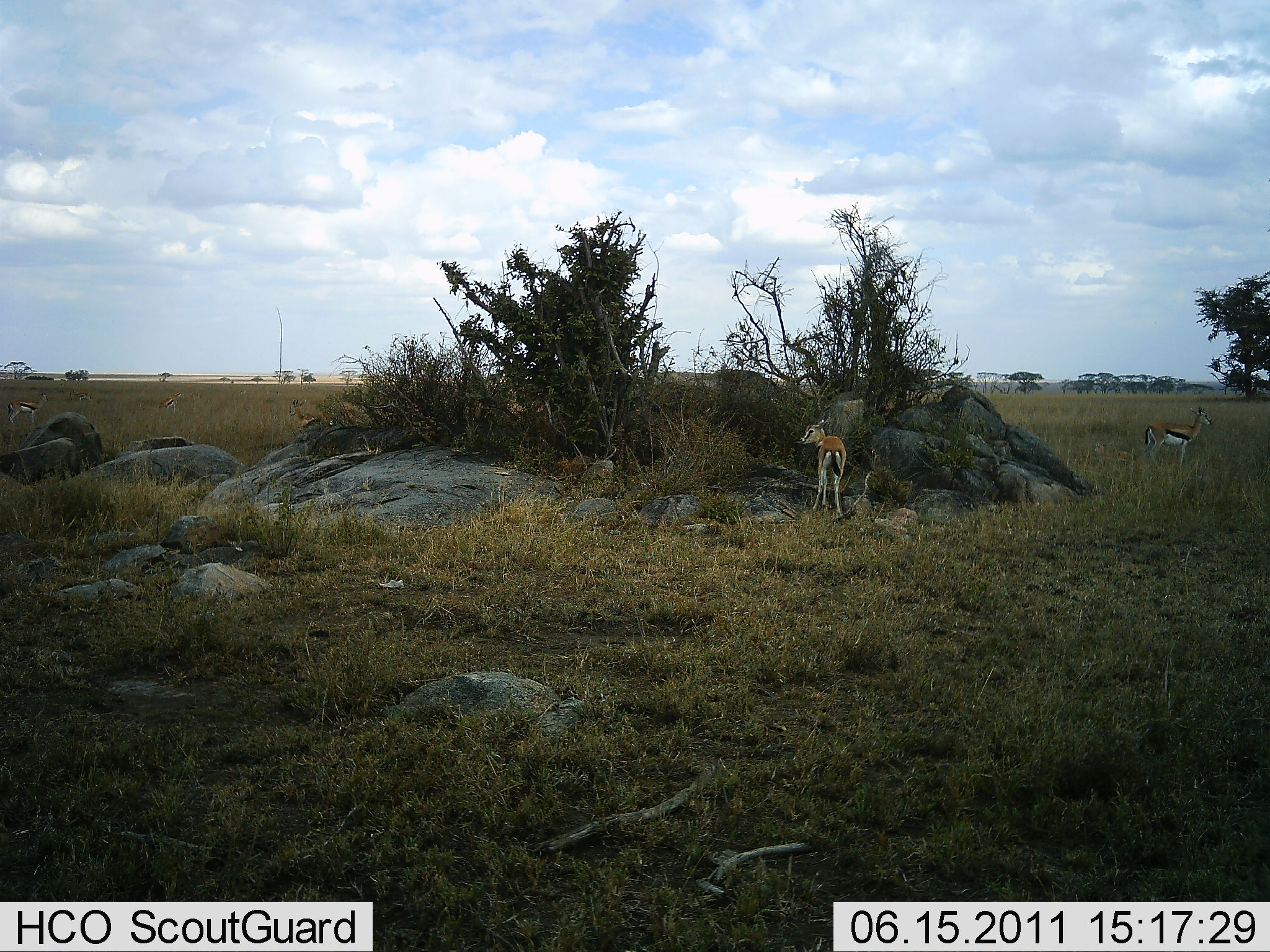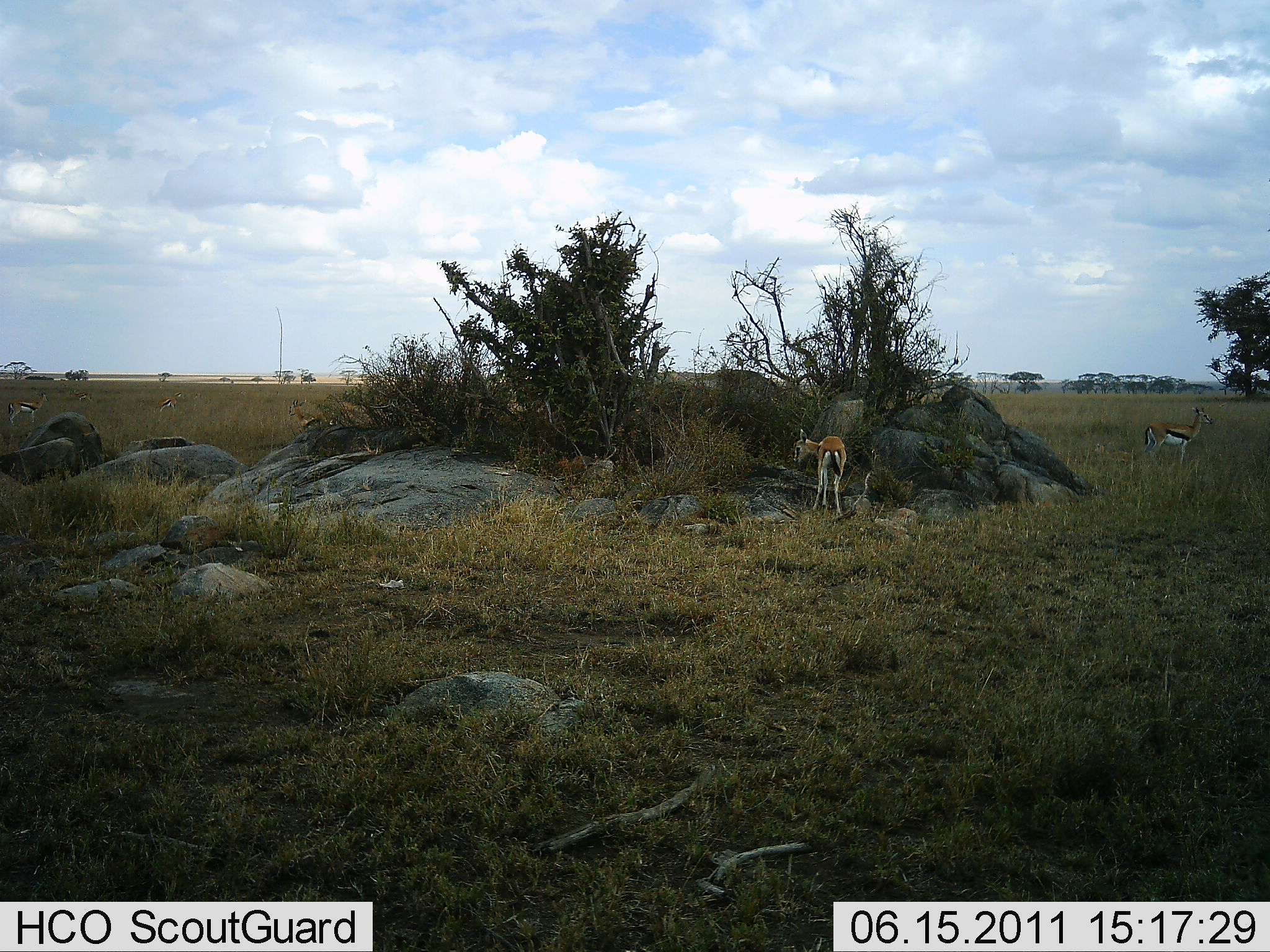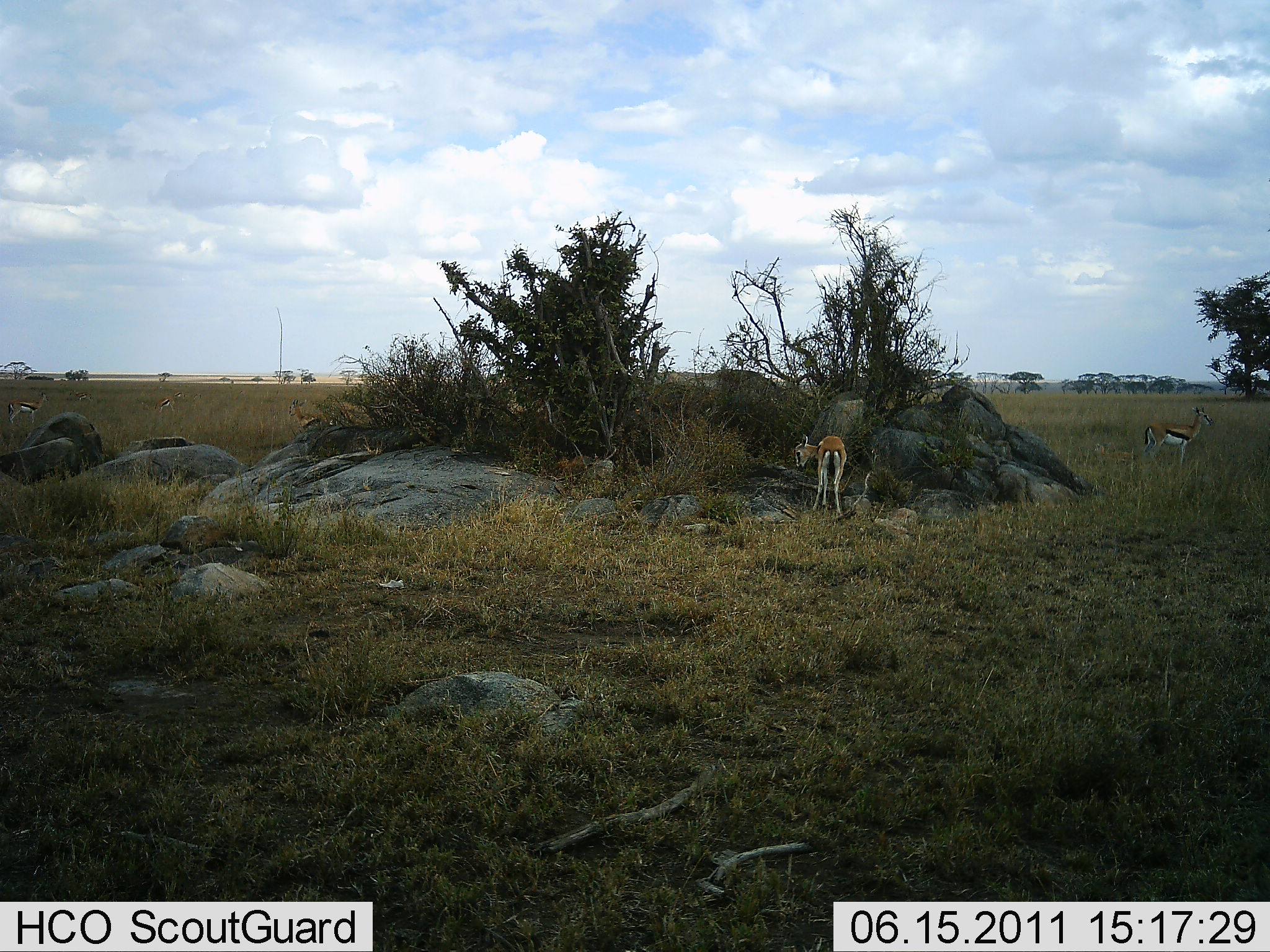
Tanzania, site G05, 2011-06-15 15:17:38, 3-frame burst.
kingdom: Animalia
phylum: Chordata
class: Mammalia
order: Artiodactyla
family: Bovidae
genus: Eudorcas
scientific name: Eudorcas thomsonii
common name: thomson's gazelle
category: gazellethomsons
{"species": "gazellethomsons (thomson's gazelle) (Eudorcas thomsonii)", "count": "5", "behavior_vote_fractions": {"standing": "92%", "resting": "0%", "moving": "8%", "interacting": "0%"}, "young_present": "8%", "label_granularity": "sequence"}